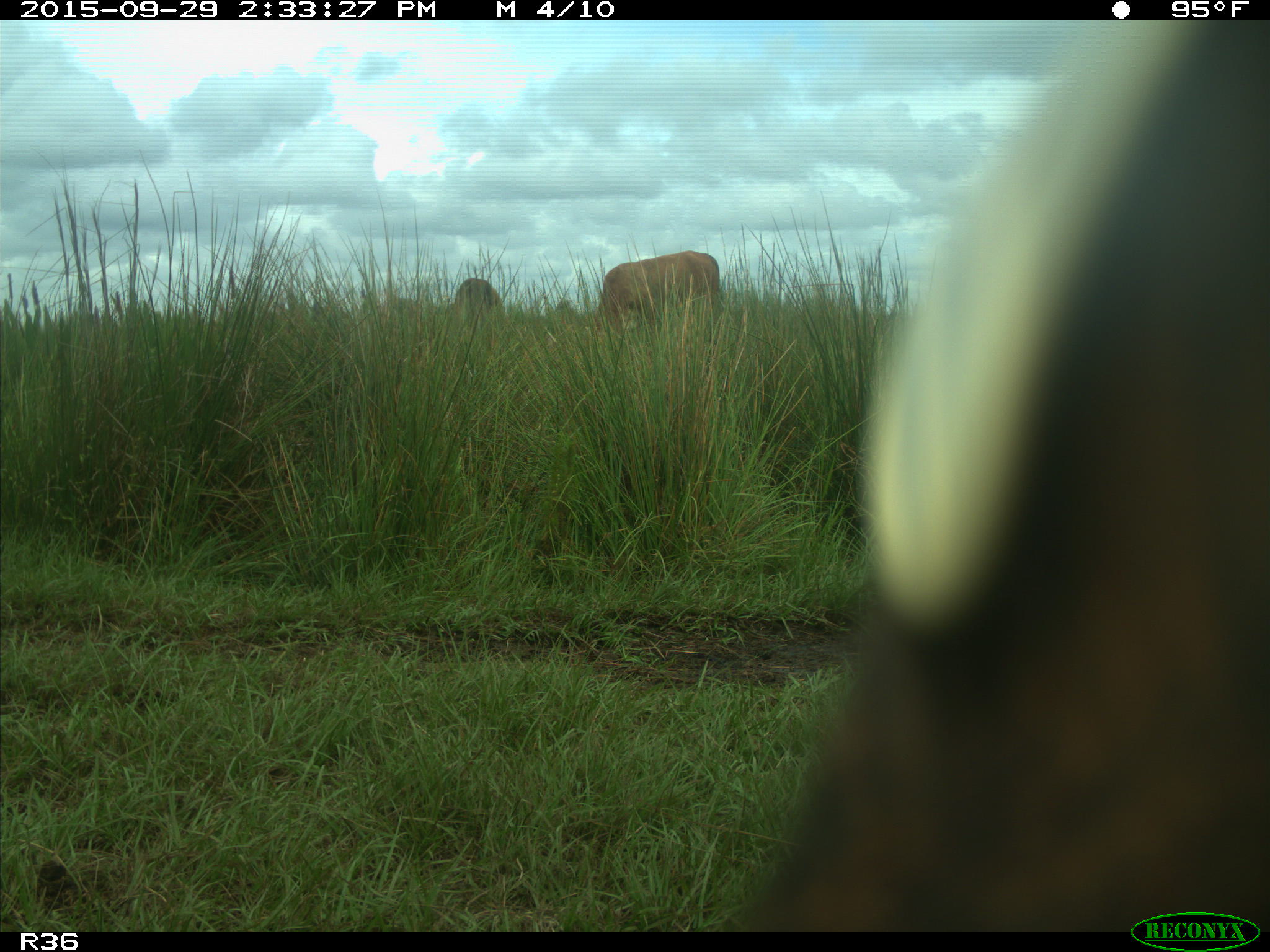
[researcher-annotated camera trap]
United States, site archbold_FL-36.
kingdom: Animalia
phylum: Chordata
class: Mammalia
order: Artiodactyla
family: Bovidae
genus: Bos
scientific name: Bos taurus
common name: domestic cow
Bos taurus (domestic cow).